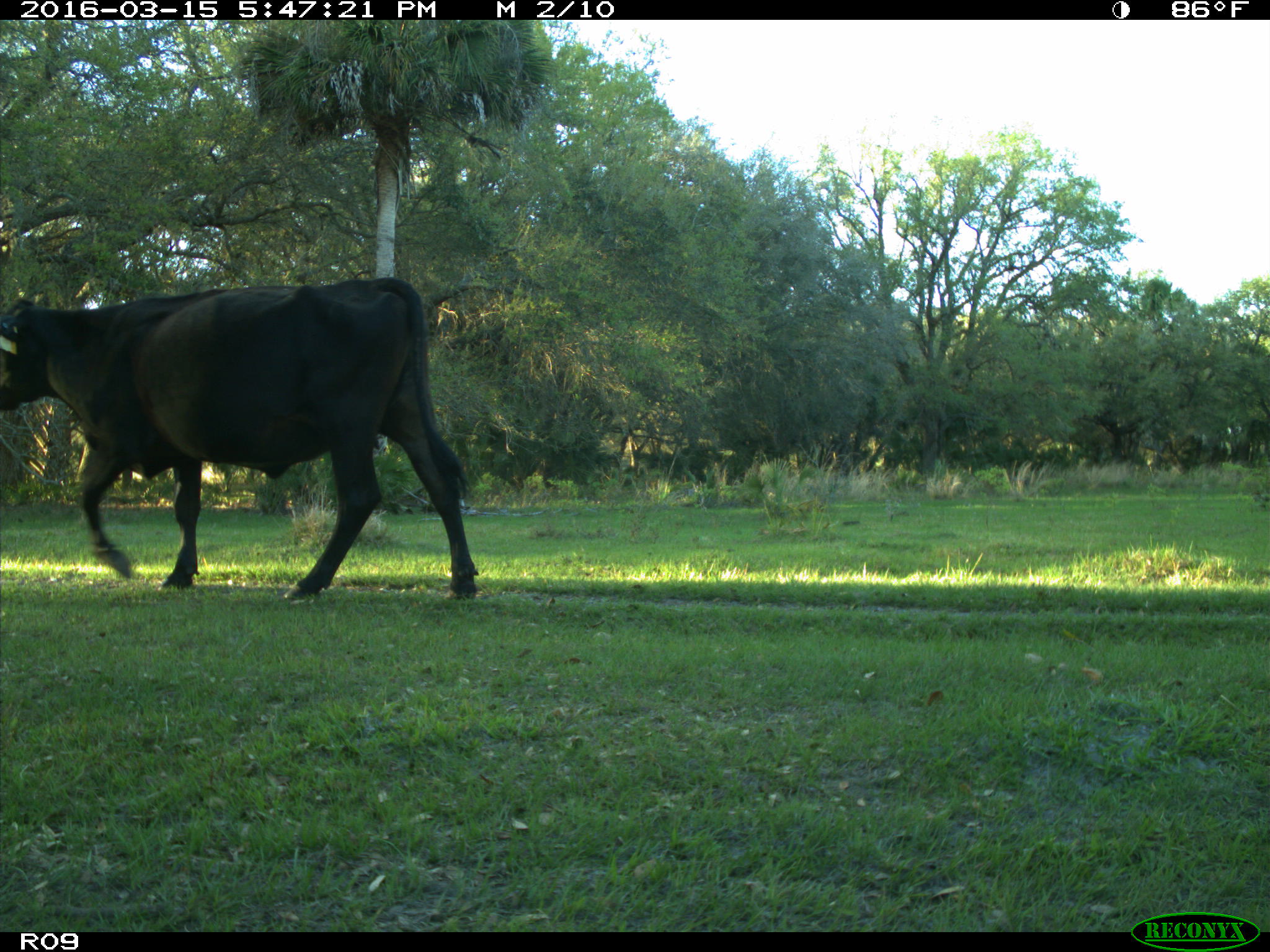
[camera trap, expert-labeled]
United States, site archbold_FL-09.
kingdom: Animalia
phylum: Chordata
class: Mammalia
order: Artiodactyla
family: Bovidae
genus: Bos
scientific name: Bos taurus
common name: domestic cow